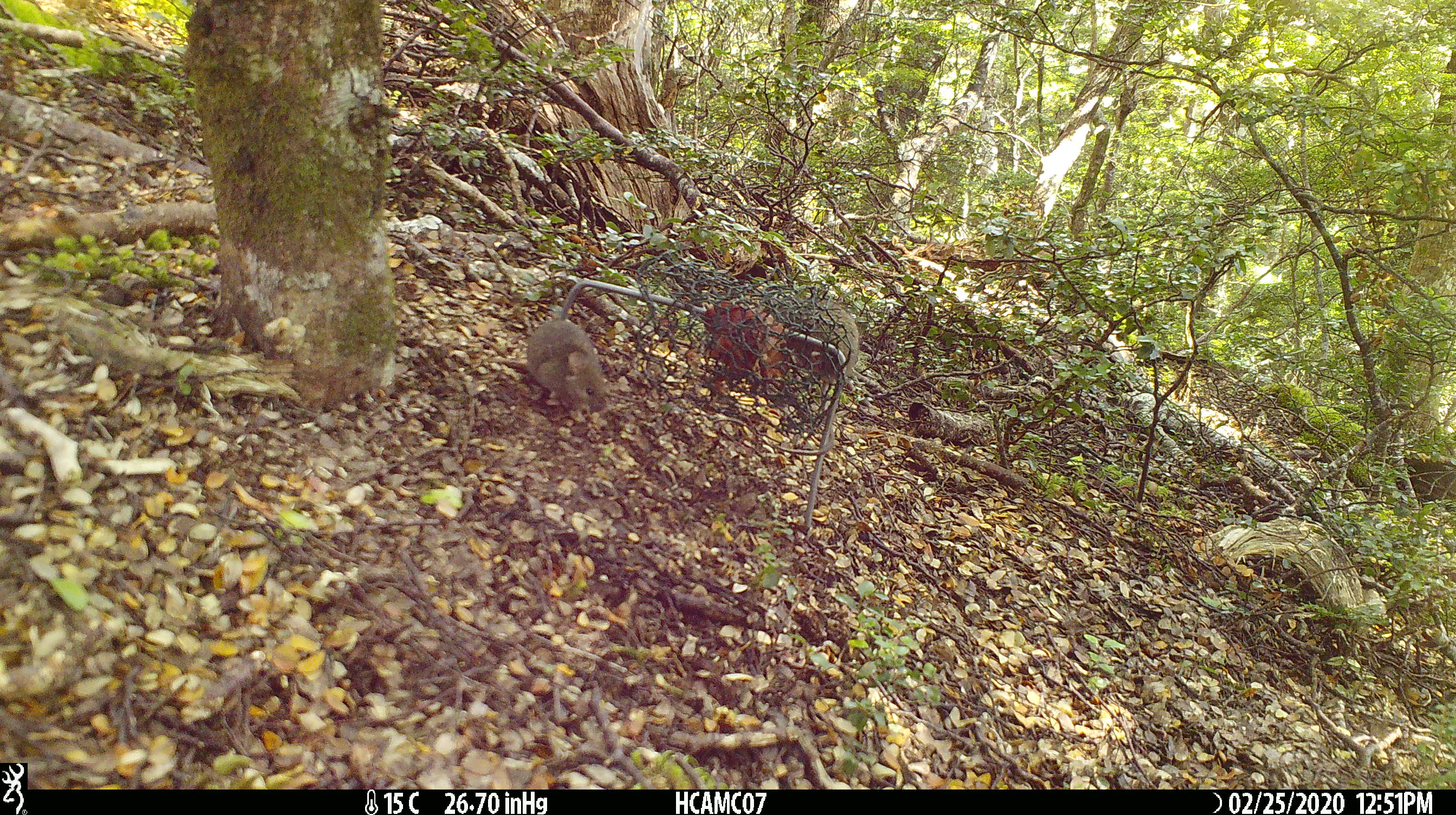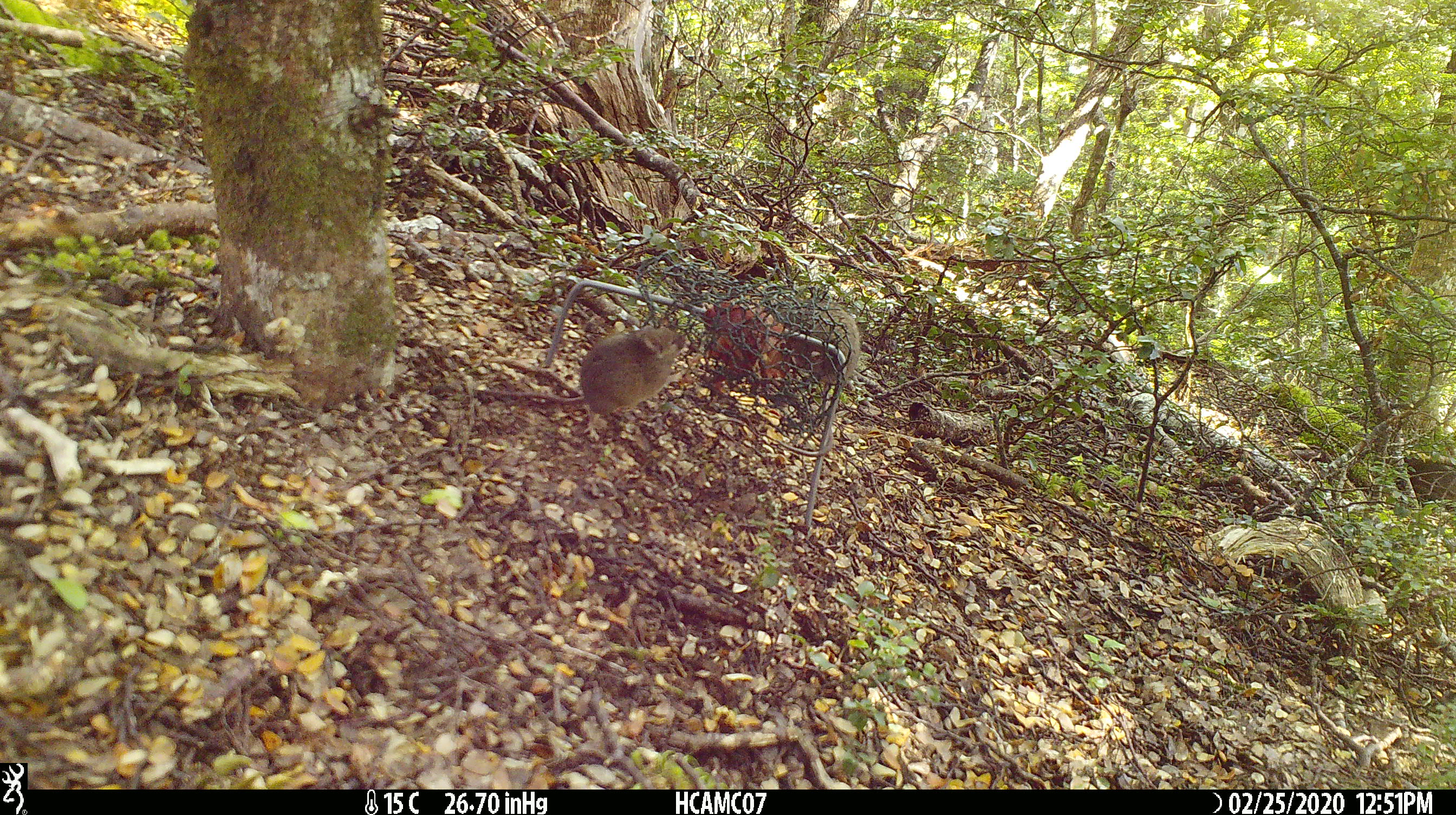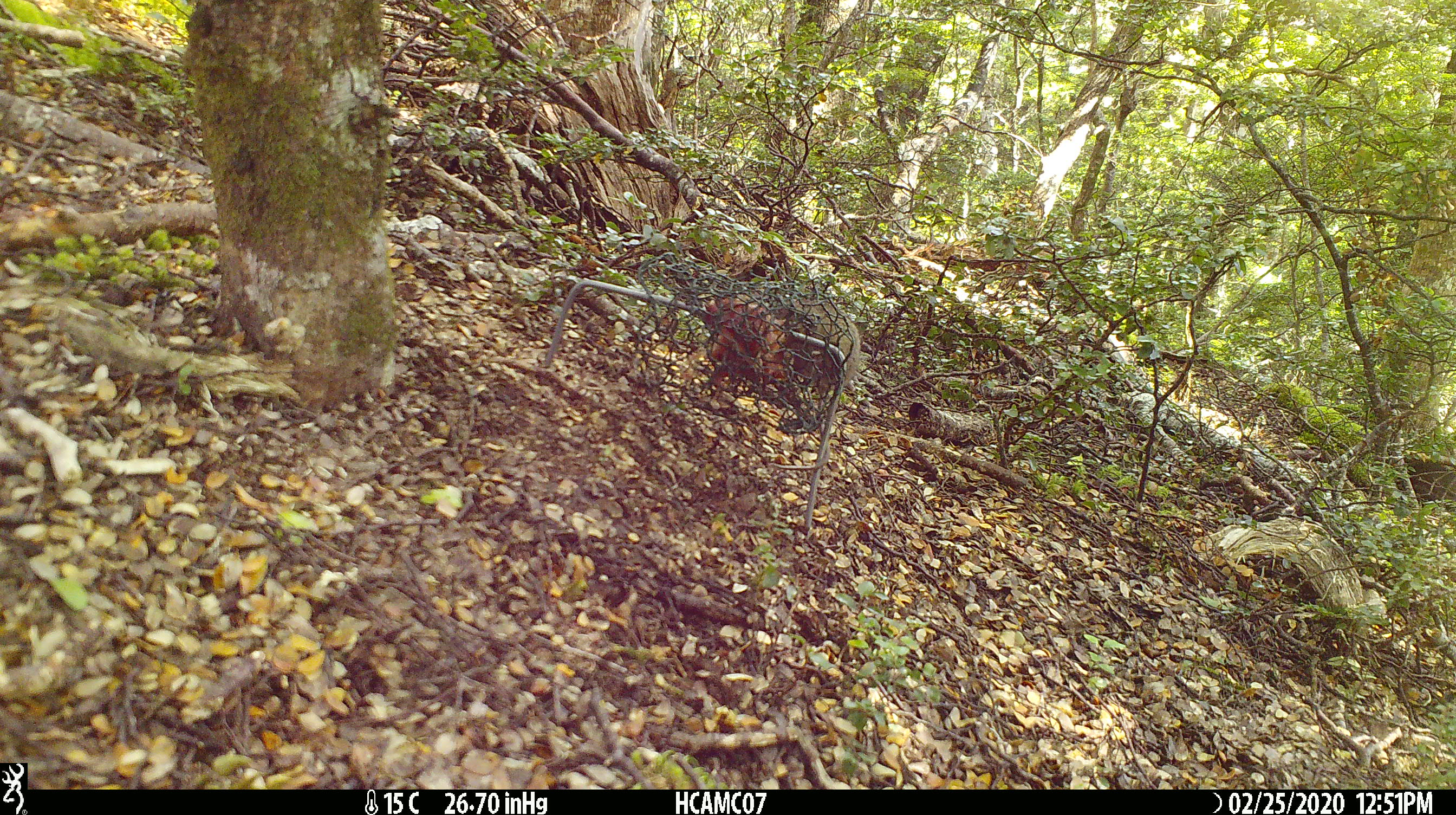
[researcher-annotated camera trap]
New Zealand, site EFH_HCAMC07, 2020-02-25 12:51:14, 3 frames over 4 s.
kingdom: Animalia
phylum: Chordata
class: Mammalia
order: Rodentia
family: Muridae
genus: Mus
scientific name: Mus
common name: mouse